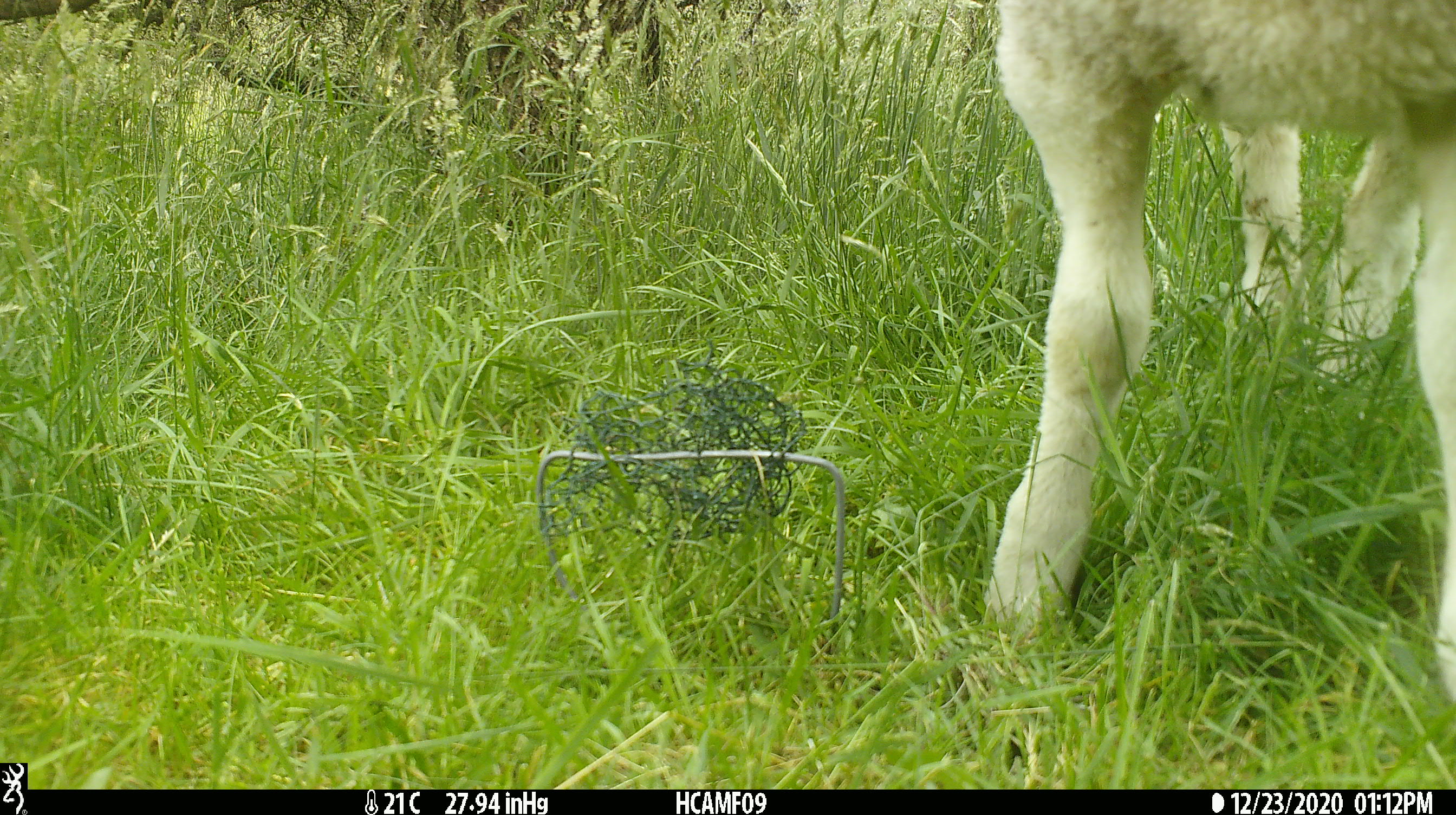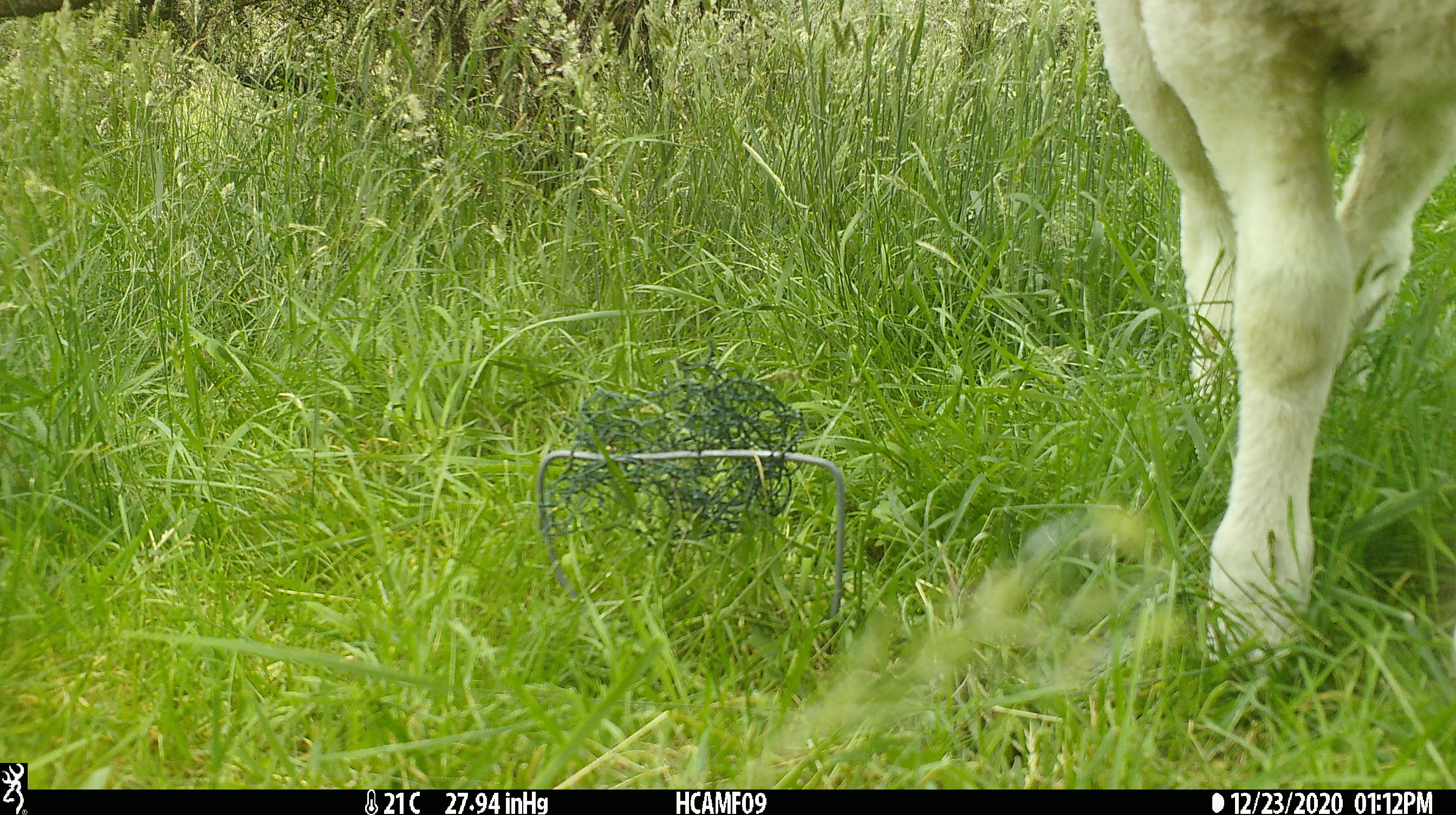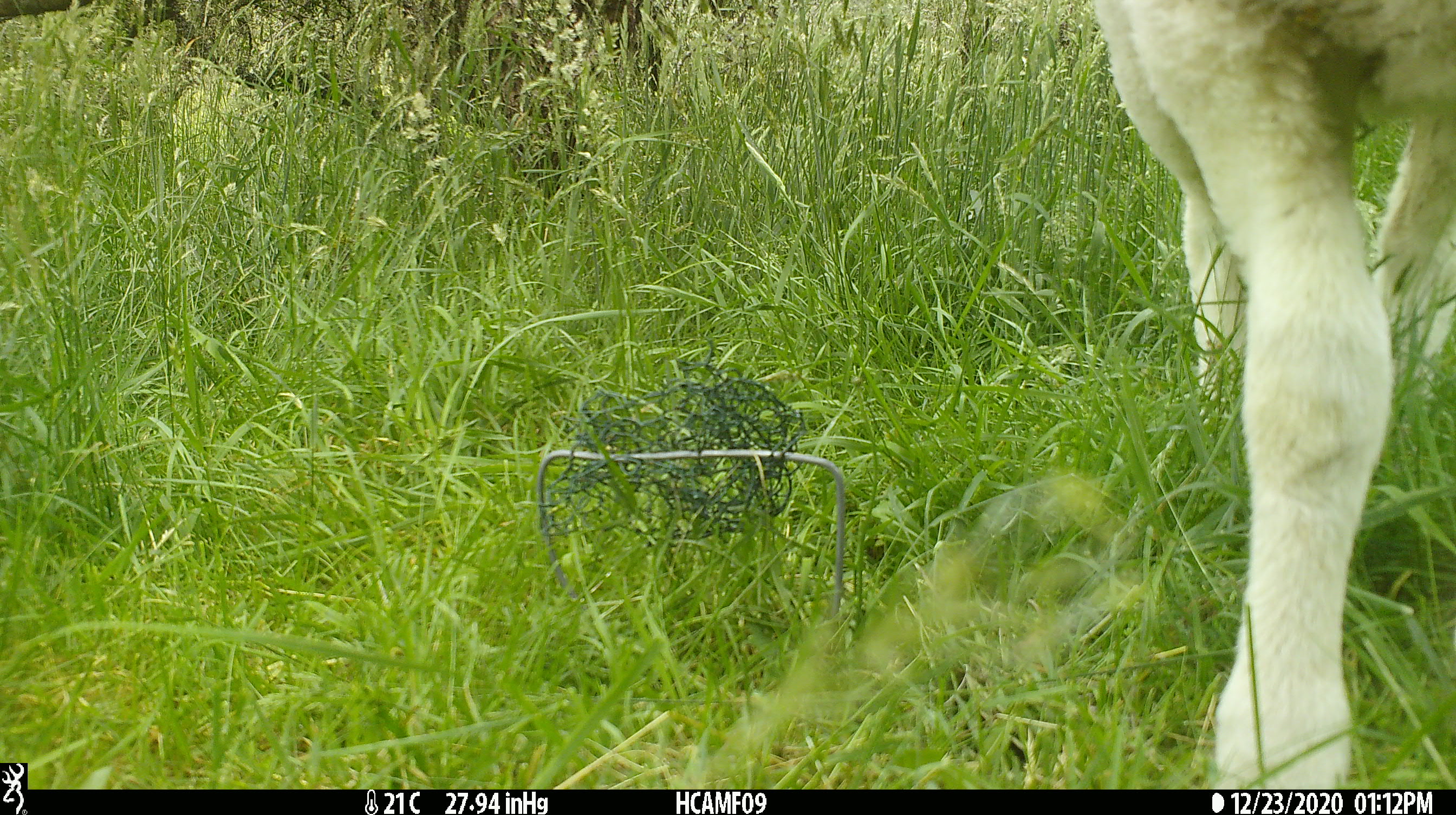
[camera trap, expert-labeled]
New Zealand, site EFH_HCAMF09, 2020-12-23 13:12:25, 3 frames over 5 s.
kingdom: Animalia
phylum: Chordata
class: Mammalia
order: Artiodactyla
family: Bovidae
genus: Ovis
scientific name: Ovis aries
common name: domestic sheep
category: sheep